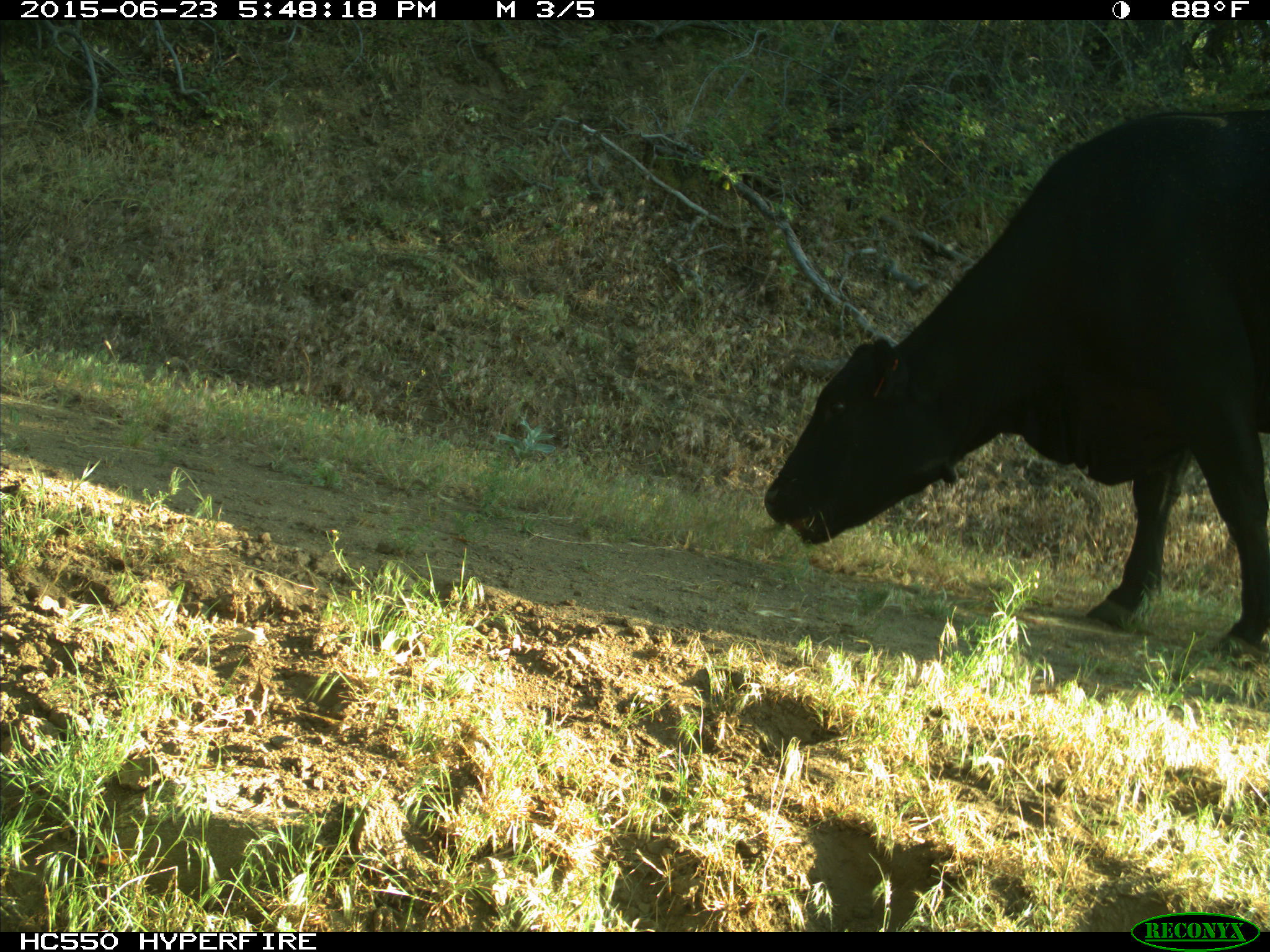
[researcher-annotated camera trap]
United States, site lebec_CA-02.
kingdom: Animalia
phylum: Chordata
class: Mammalia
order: Artiodactyla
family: Bovidae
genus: Bos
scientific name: Bos taurus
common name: domestic cow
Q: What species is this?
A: Bos taurus (domestic cow).